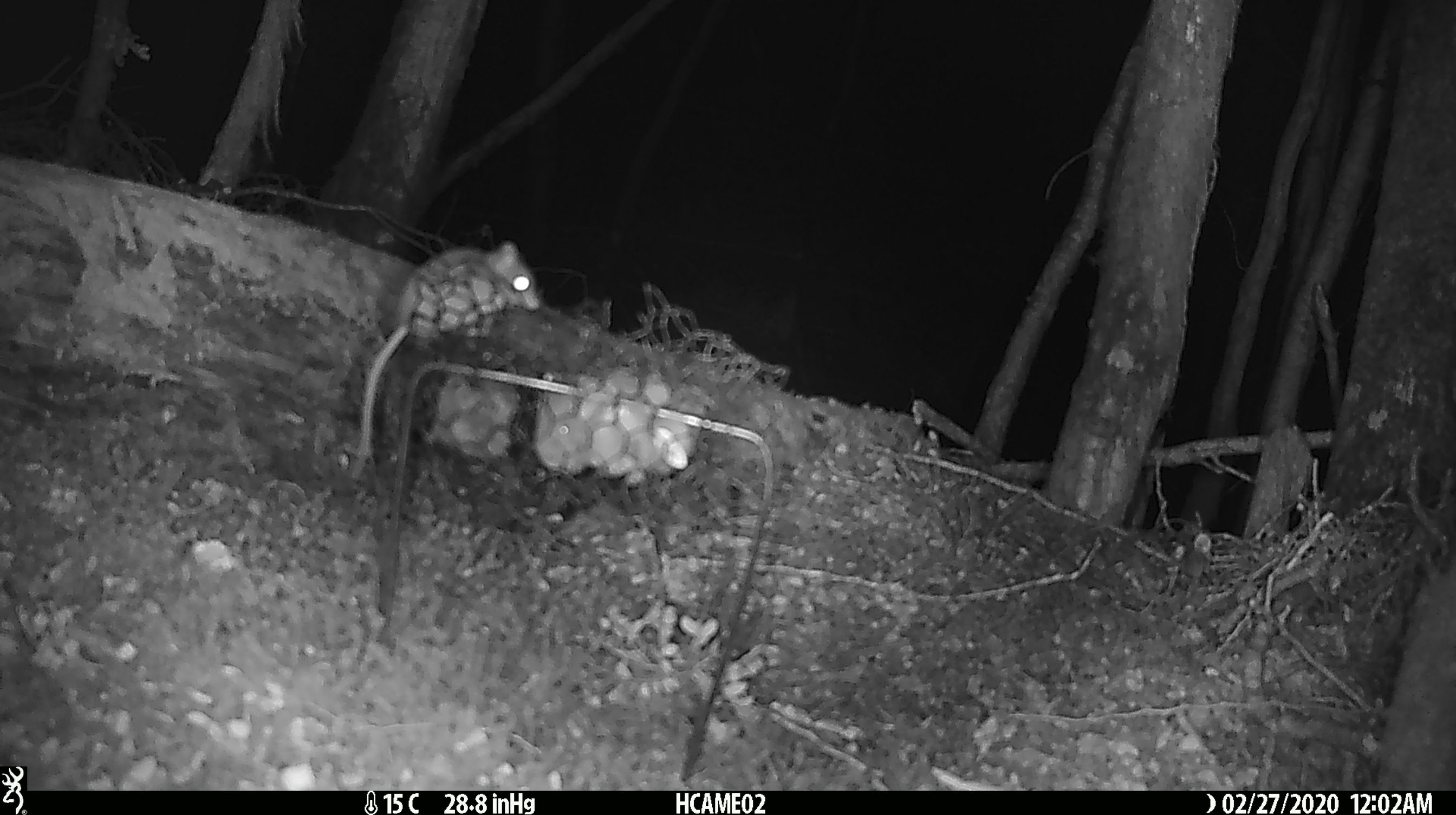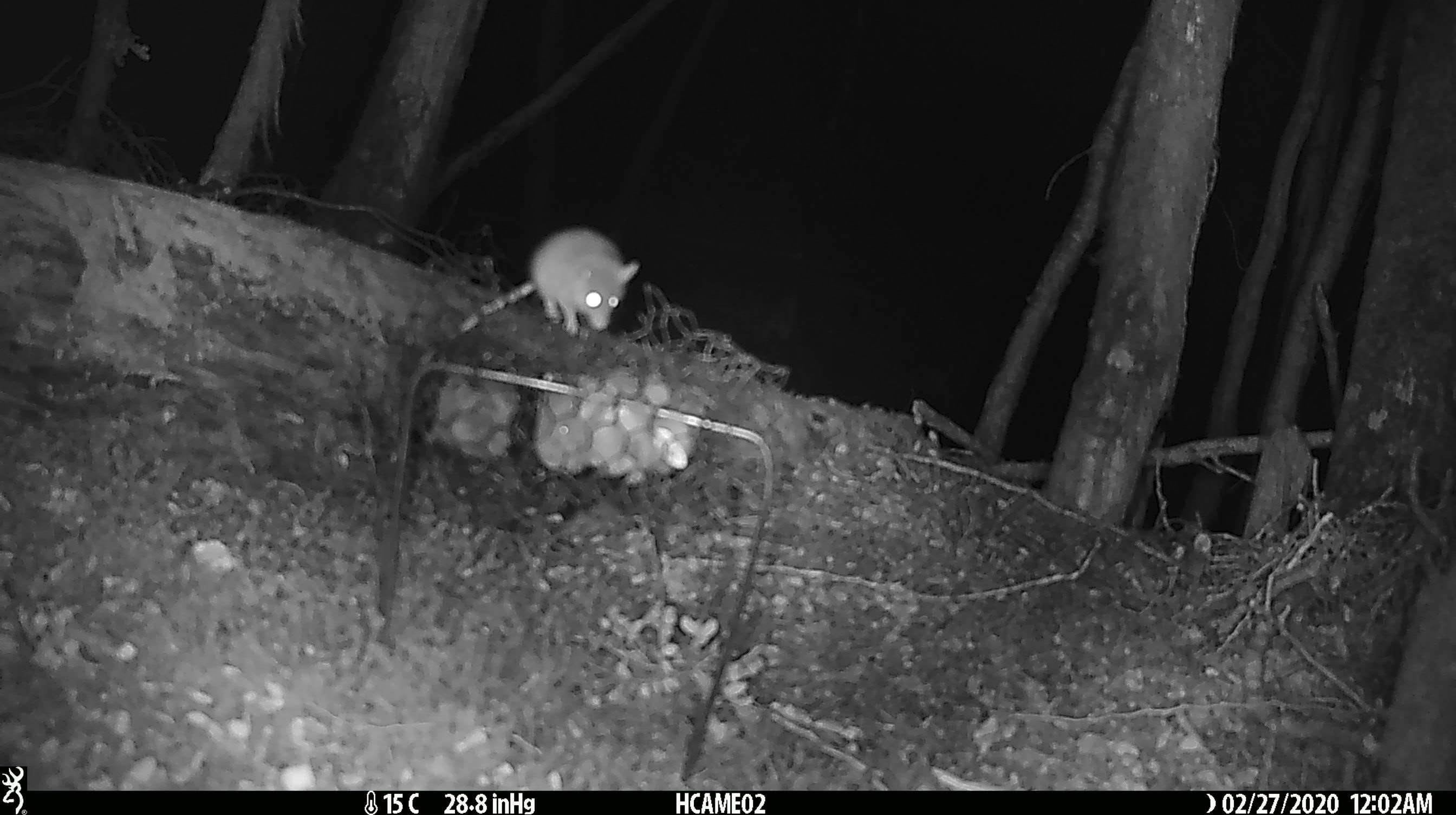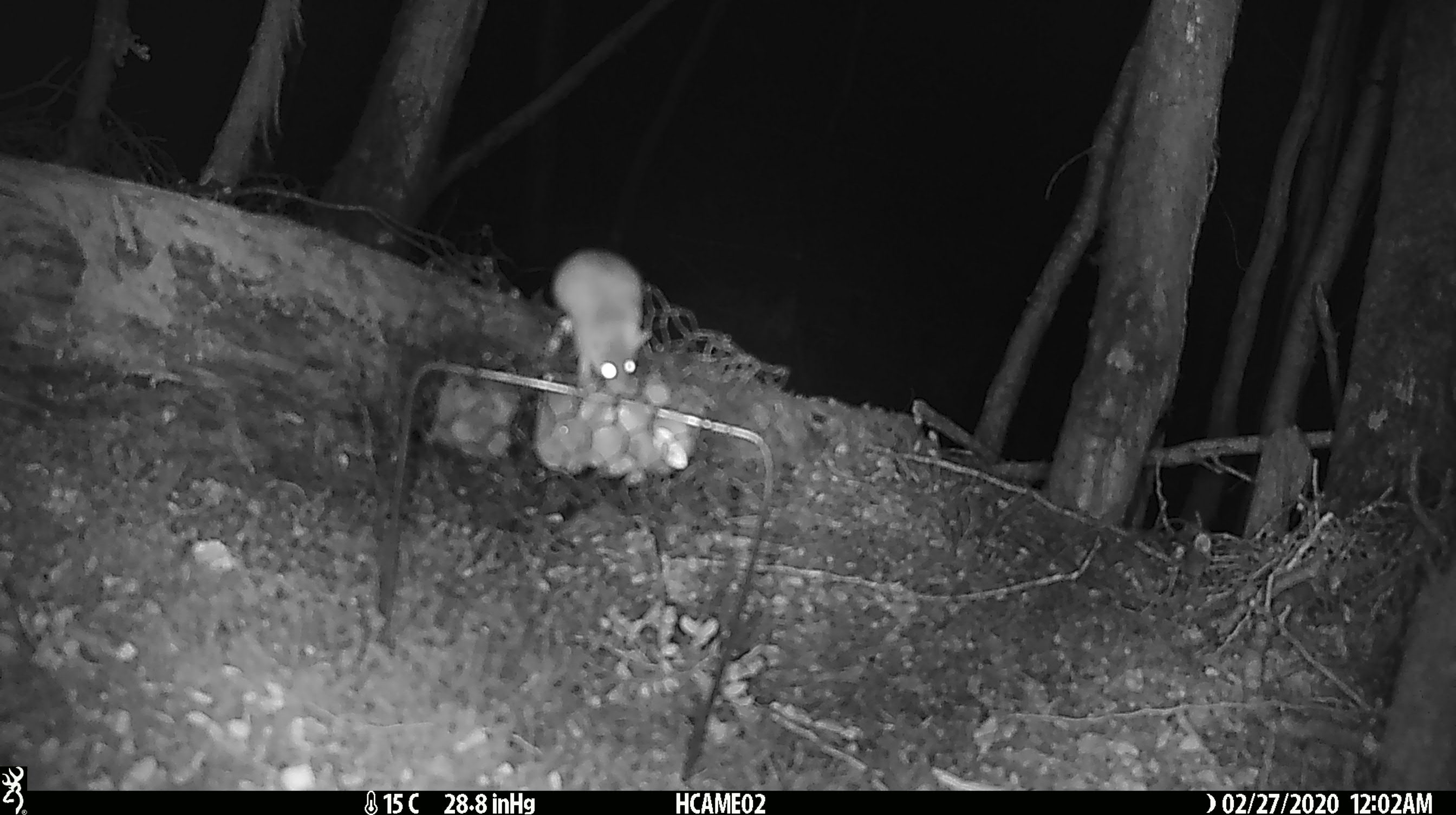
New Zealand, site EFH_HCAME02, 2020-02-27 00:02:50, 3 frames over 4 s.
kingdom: Animalia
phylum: Chordata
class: Mammalia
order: Rodentia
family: Muridae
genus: Mus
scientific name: Mus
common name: mouse